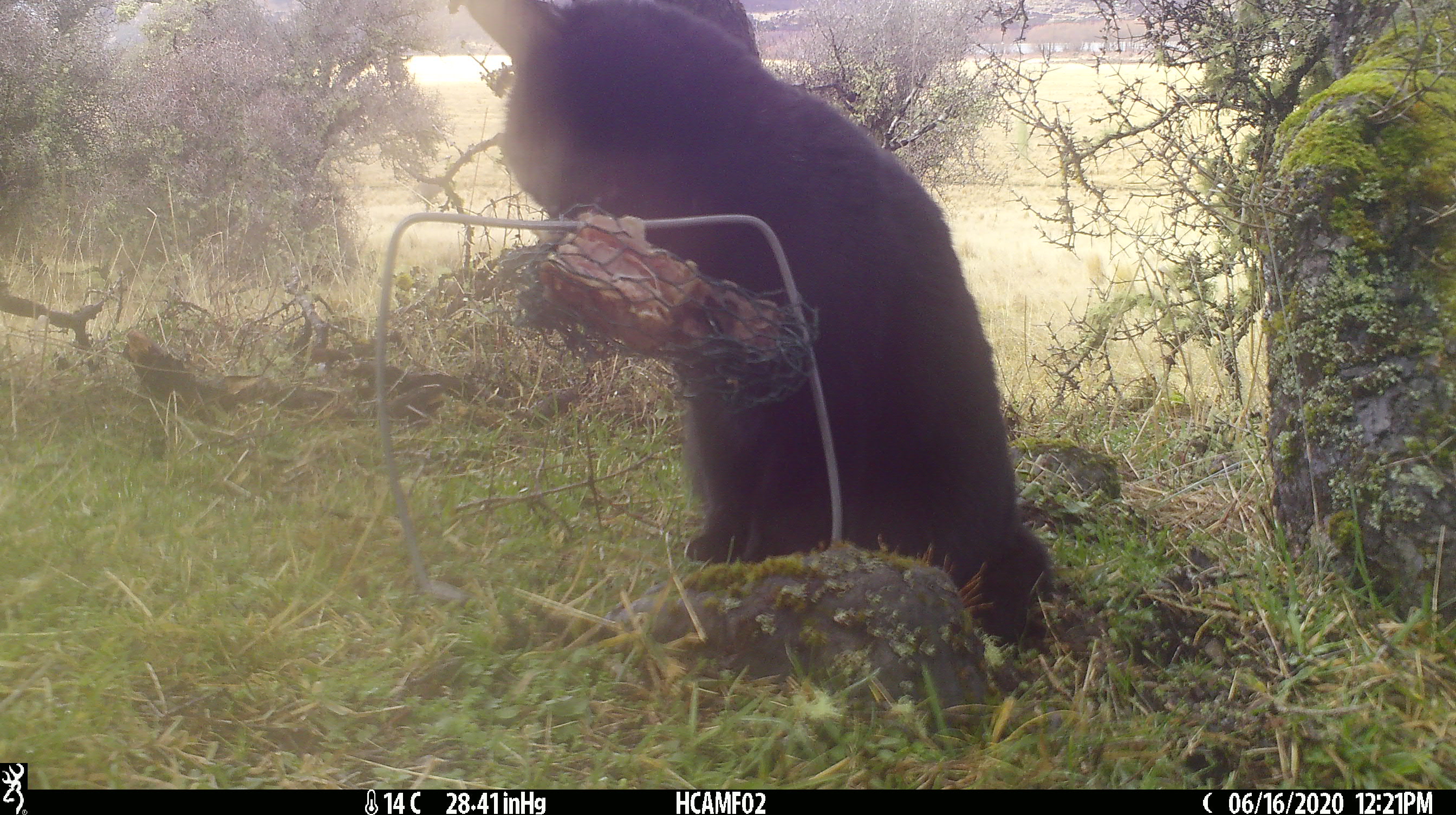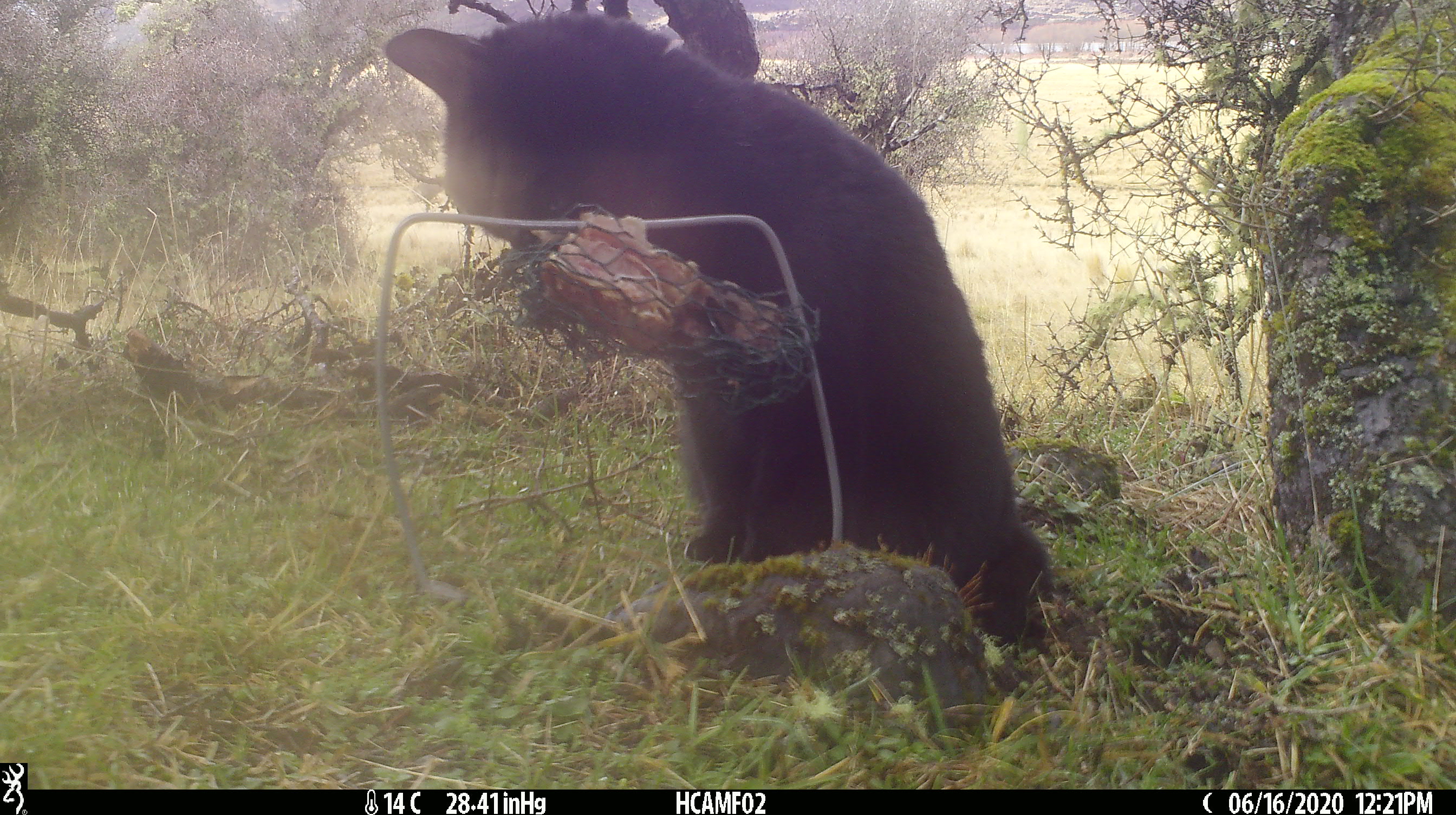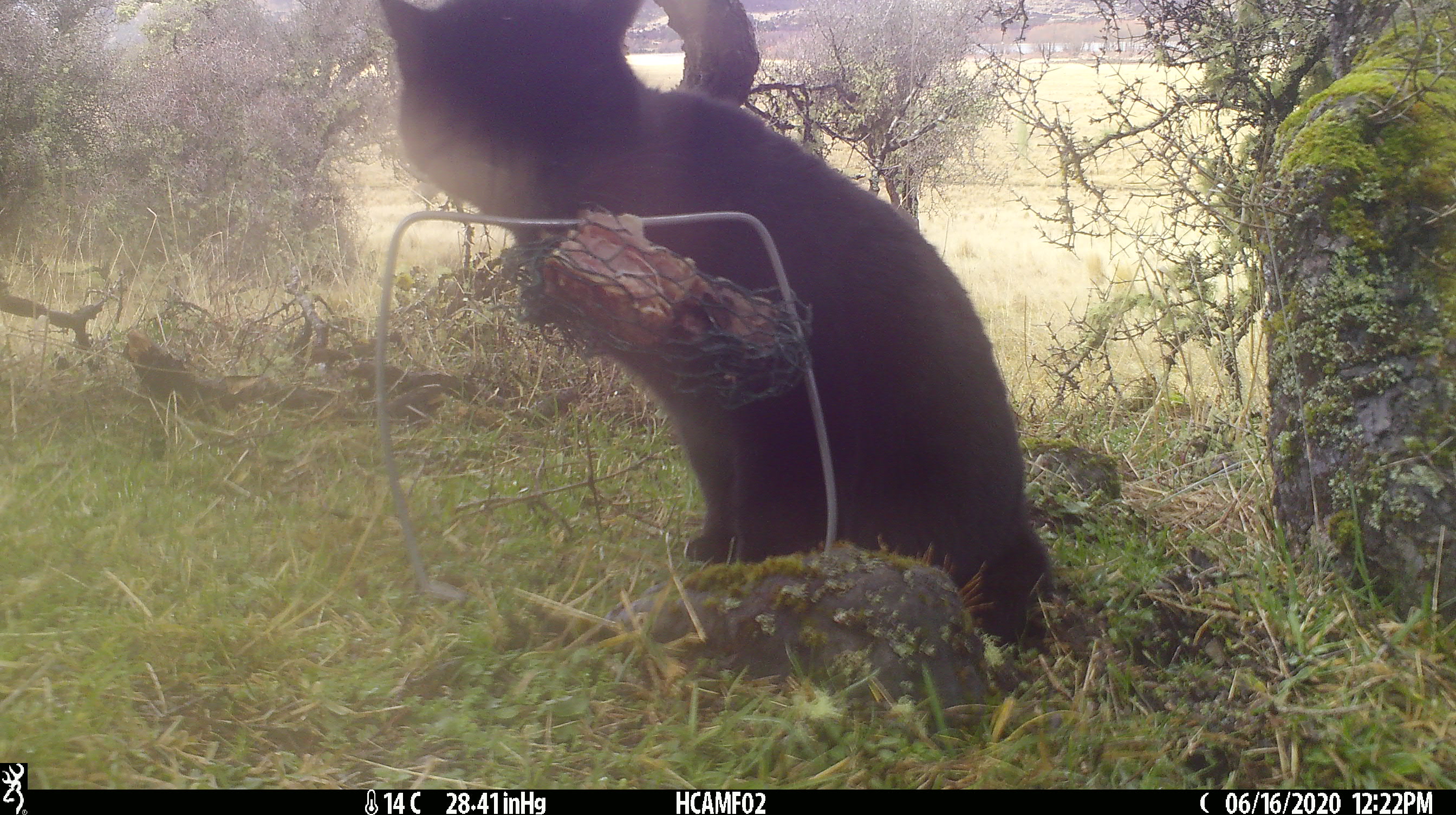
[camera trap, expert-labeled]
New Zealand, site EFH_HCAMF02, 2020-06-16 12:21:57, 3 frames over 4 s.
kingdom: Animalia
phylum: Chordata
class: Mammalia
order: Carnivora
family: Felidae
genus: Felis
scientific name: Felis catus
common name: domestic cat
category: cat